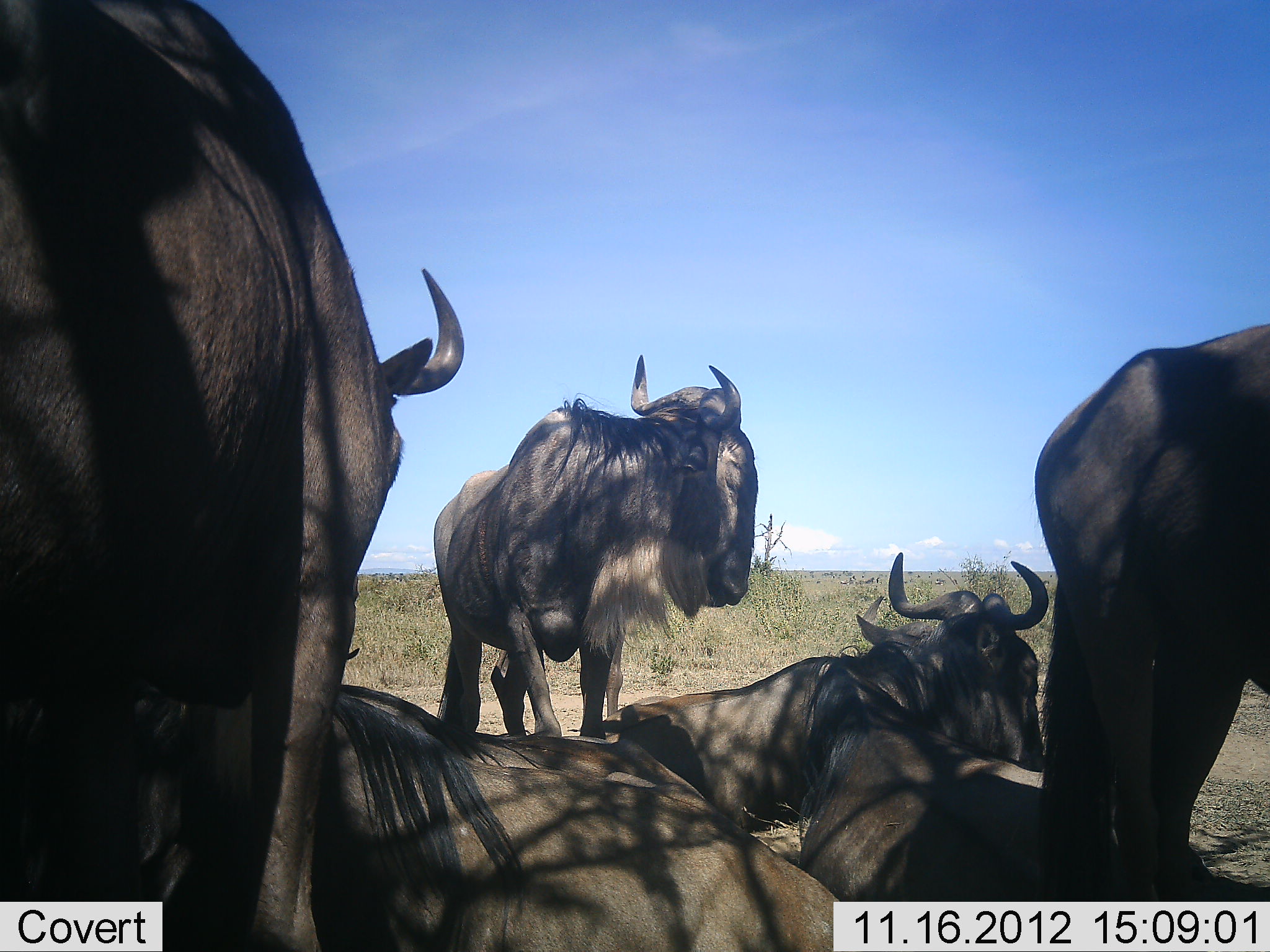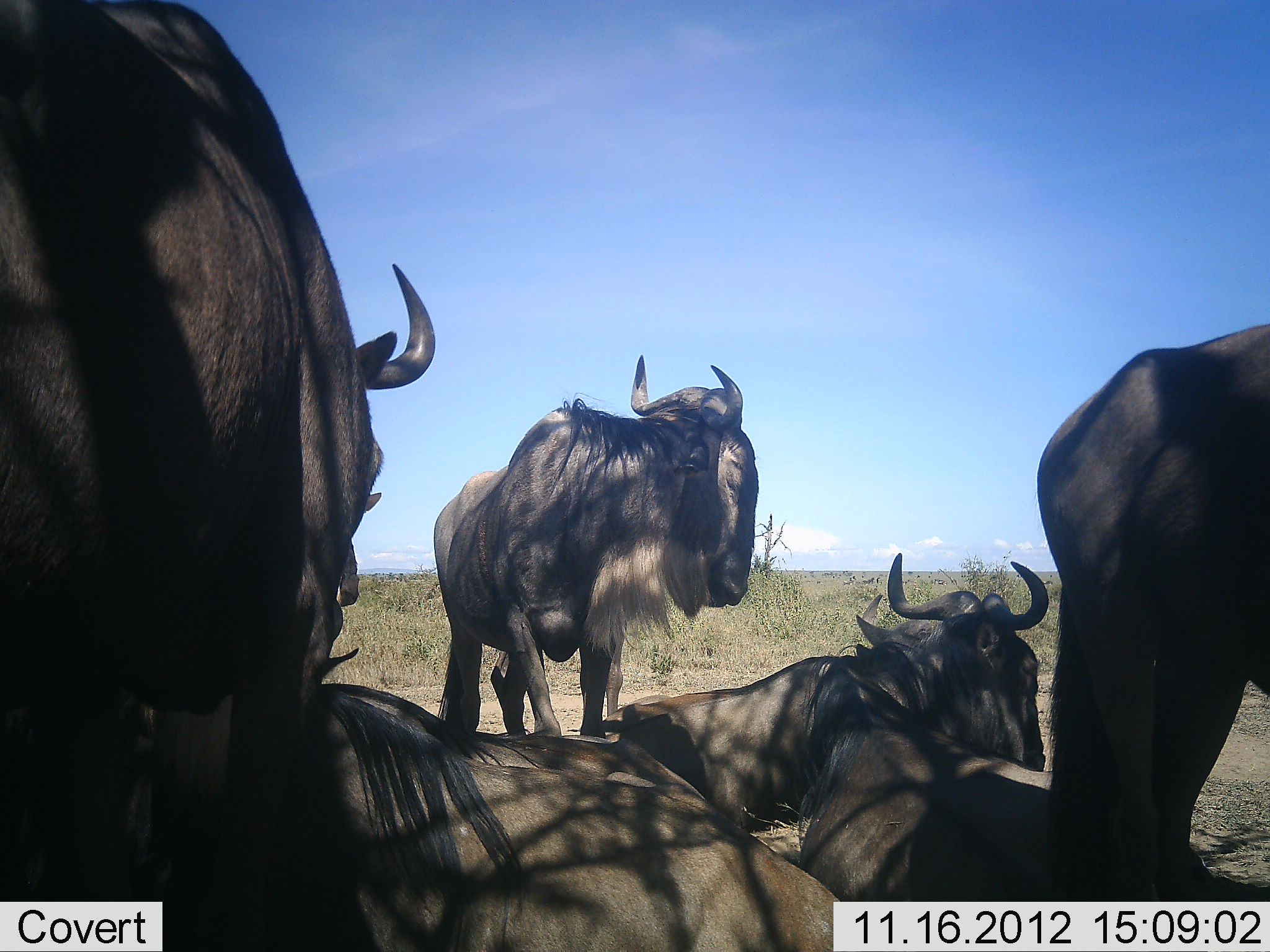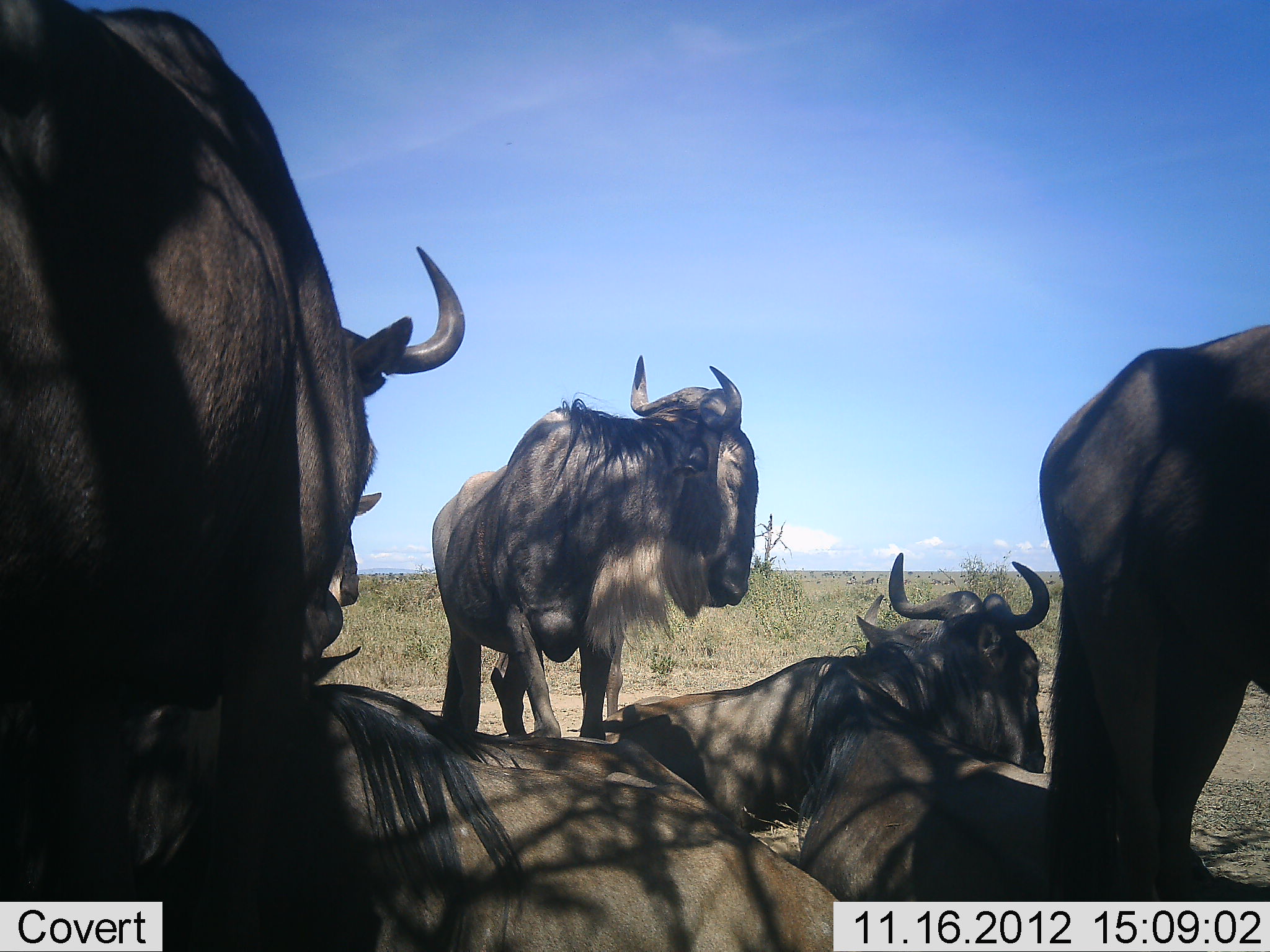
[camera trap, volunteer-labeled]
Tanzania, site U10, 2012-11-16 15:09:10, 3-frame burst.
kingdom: Animalia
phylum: Chordata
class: Mammalia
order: Artiodactyla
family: Bovidae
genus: Connochaetes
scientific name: Connochaetes taurinus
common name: blue wildebeest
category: wildebeest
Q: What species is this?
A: Wildebeest (blue wildebeest) (Connochaetes taurinus).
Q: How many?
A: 6.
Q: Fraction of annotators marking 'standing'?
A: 80%.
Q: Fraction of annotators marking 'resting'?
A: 100%.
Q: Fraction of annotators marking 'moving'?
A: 10%.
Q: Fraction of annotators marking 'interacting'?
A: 10%.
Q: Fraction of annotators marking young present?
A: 0%.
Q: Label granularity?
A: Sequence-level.